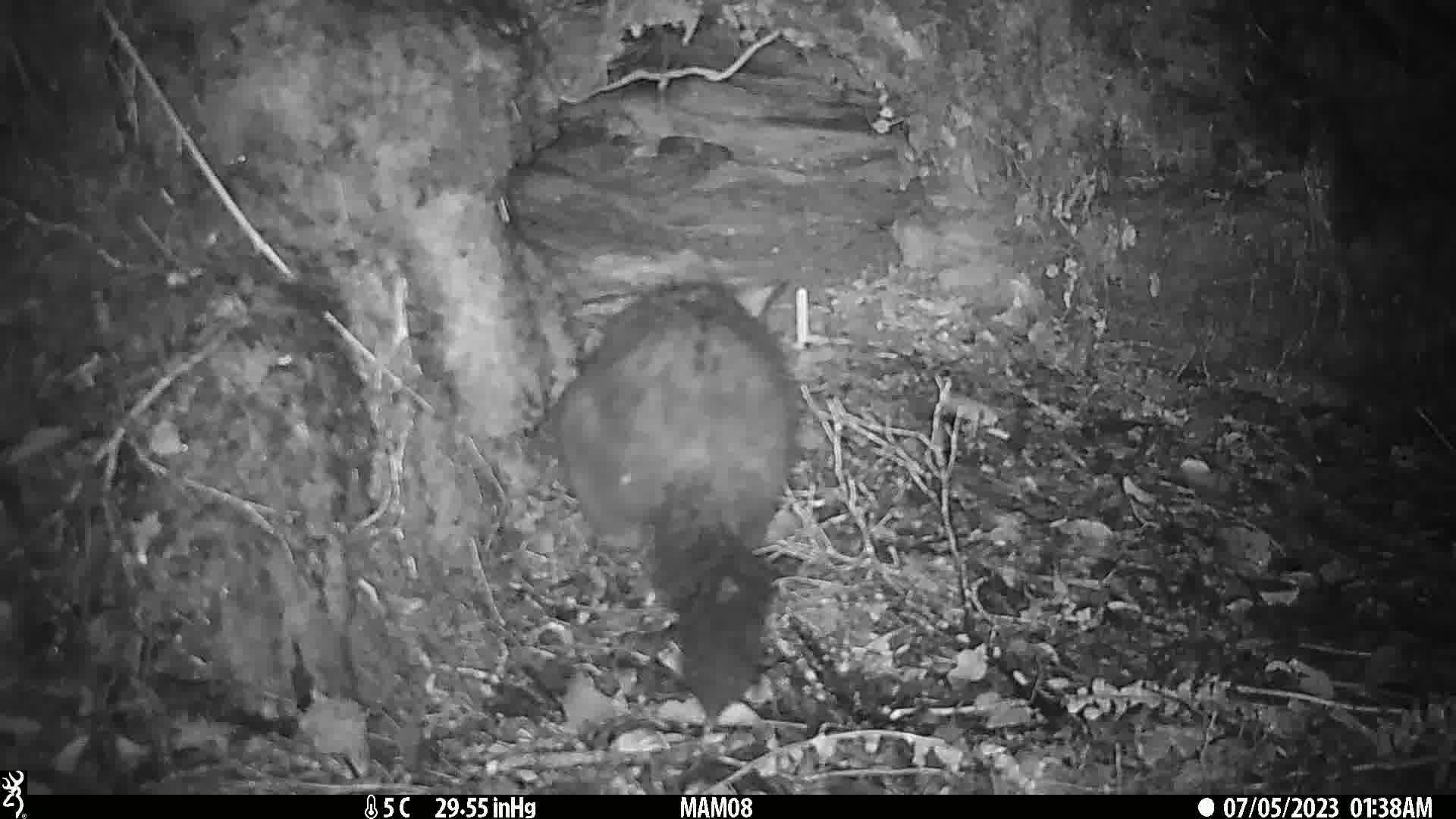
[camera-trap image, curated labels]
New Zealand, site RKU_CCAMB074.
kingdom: Animalia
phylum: Chordata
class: Mammalia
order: Diprotodontia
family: Phalangeridae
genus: Trichosurus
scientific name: Trichosurus vulpecula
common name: common brushtail possum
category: possum